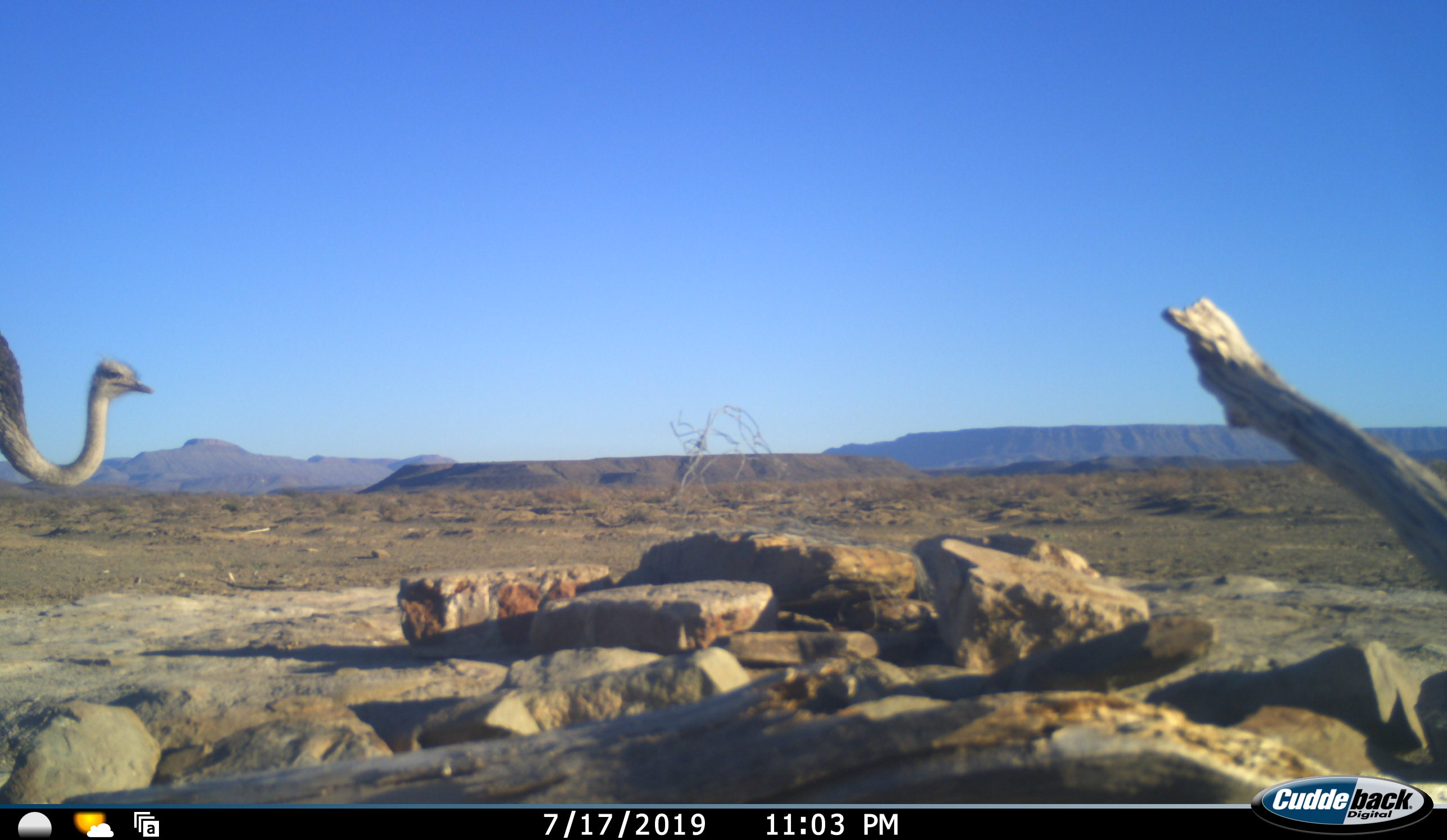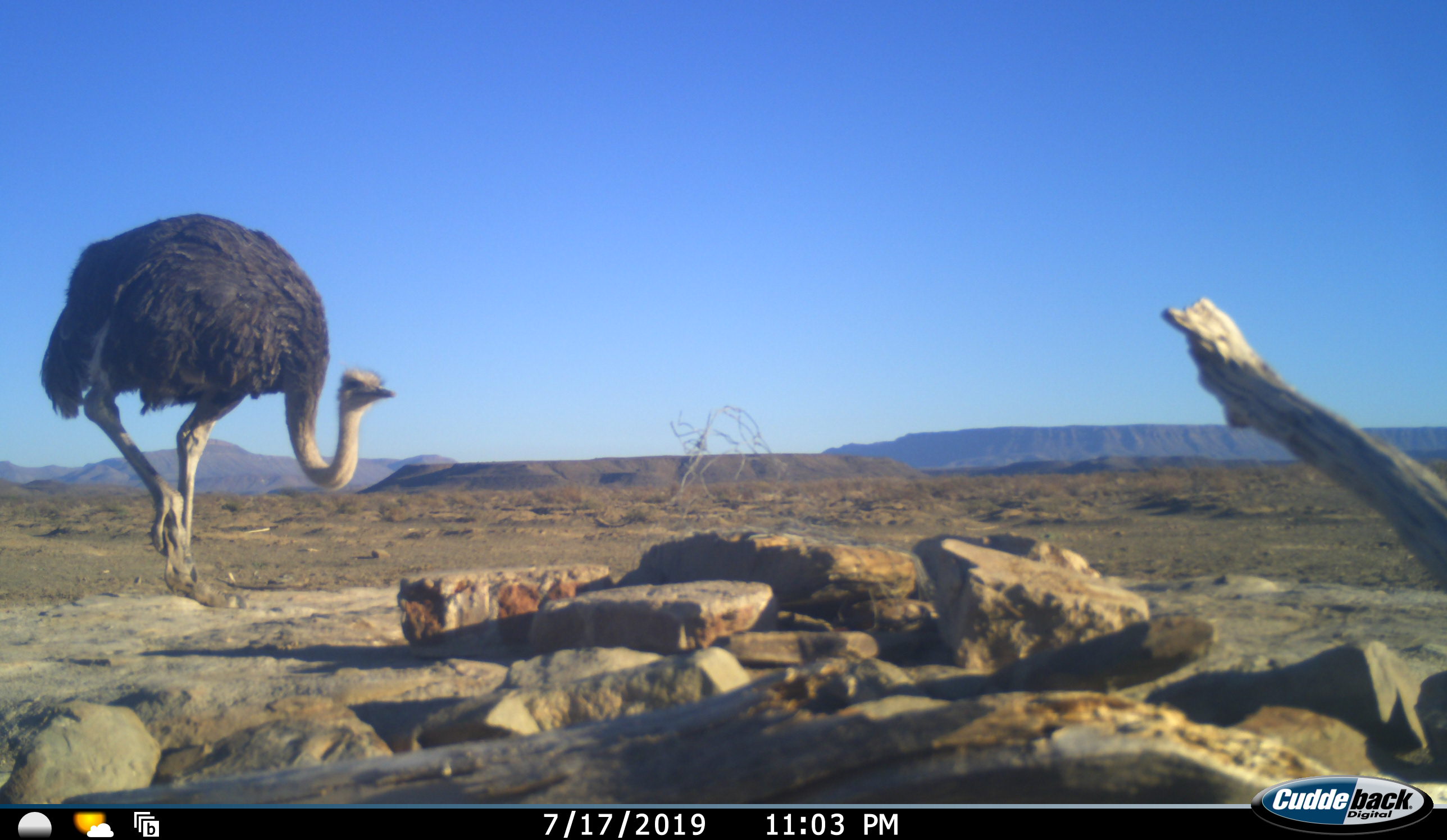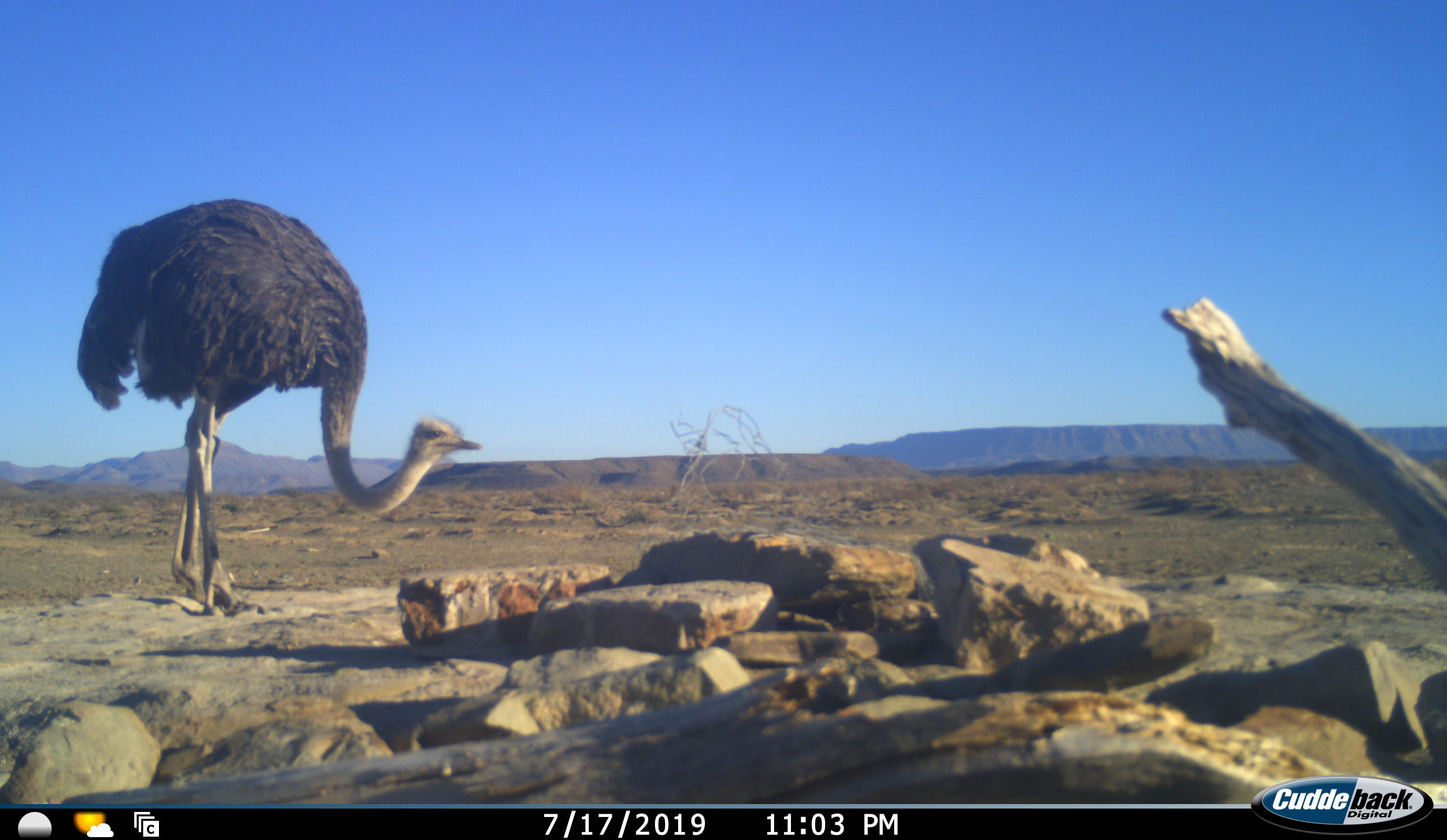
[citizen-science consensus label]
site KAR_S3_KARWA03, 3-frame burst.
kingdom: Animalia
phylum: Chordata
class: Aves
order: Struthioniformes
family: Struthionidae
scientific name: Struthionidae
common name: ostrich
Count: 1.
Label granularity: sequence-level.